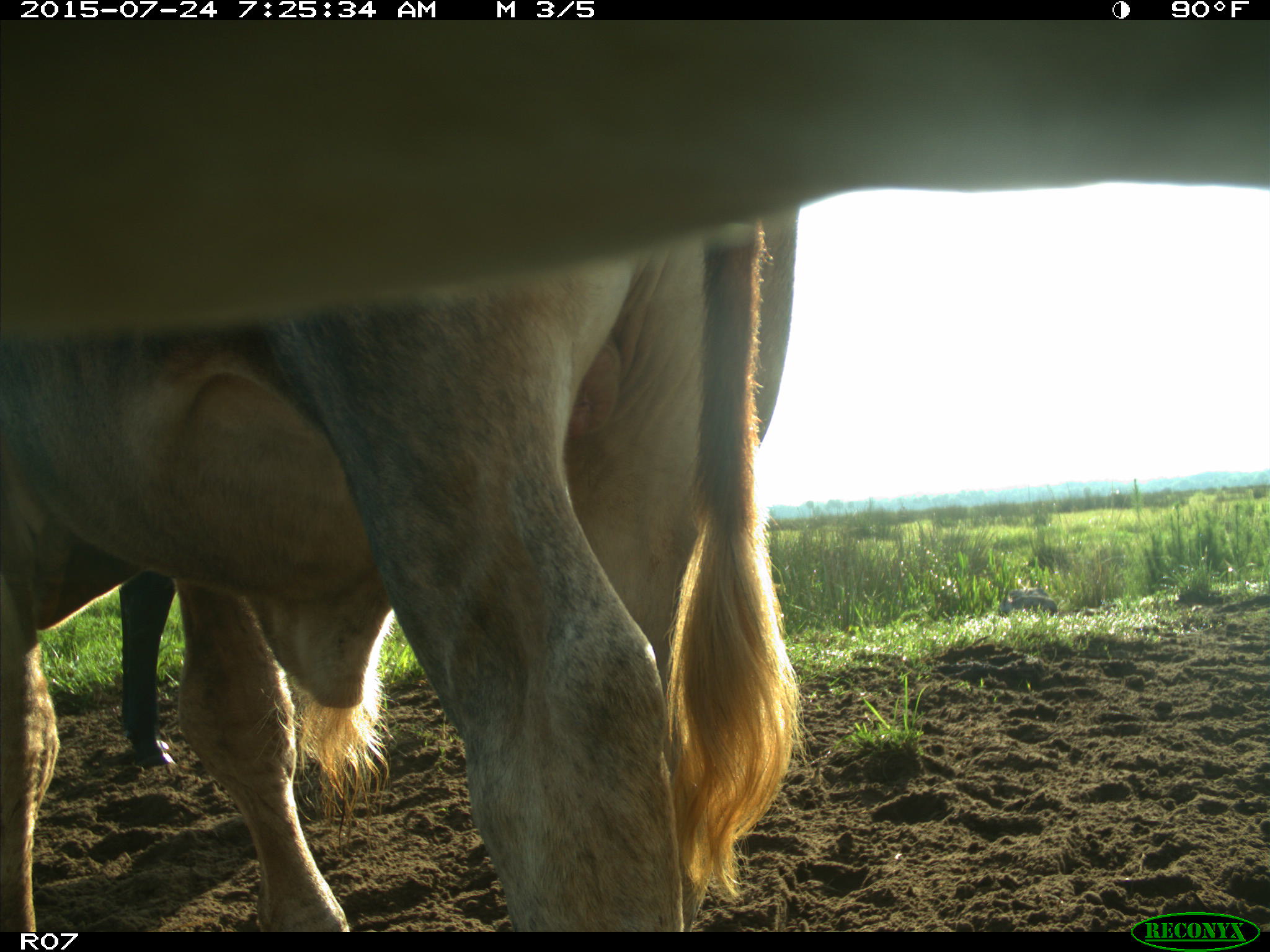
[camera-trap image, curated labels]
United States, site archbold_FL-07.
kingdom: Animalia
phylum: Chordata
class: Mammalia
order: Artiodactyla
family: Bovidae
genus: Bos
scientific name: Bos taurus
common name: domestic cow